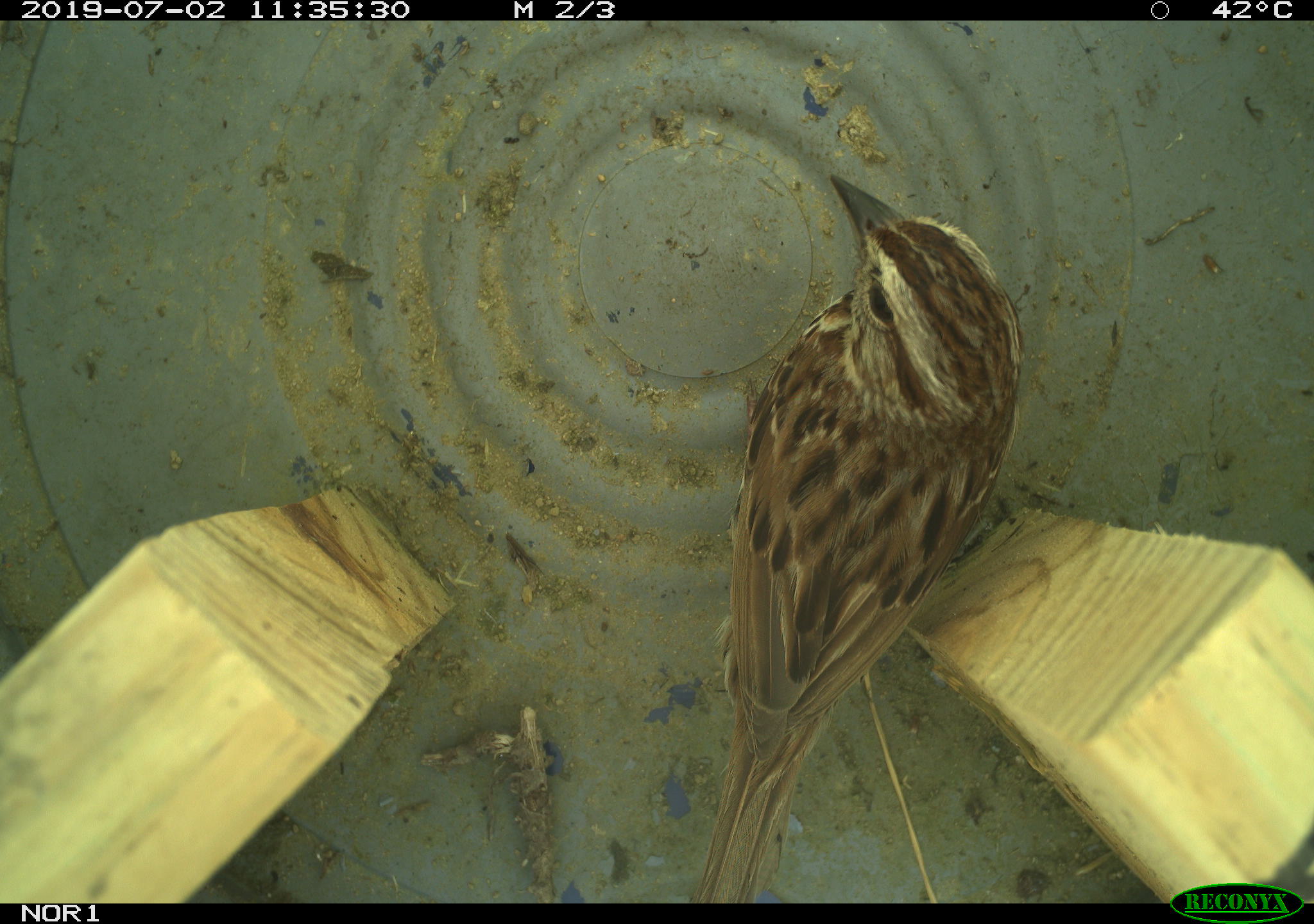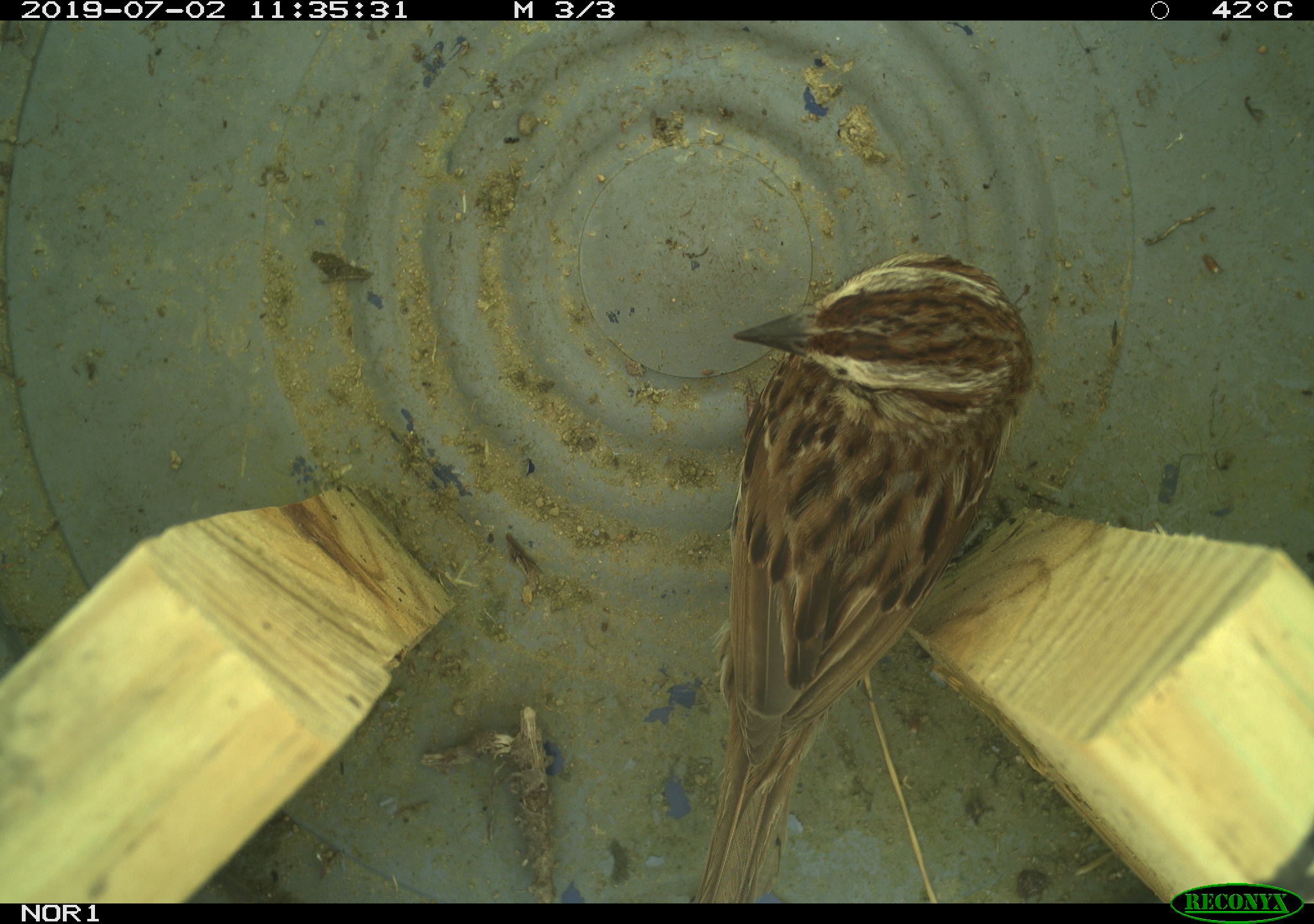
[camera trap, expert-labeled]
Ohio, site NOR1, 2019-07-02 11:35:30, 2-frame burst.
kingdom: Animalia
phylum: Chordata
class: Aves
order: Passeriformes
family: Passerellidae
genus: Melospiza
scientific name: Melospiza melodia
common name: song sparrow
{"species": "song sparrow (Melospiza melodia)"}